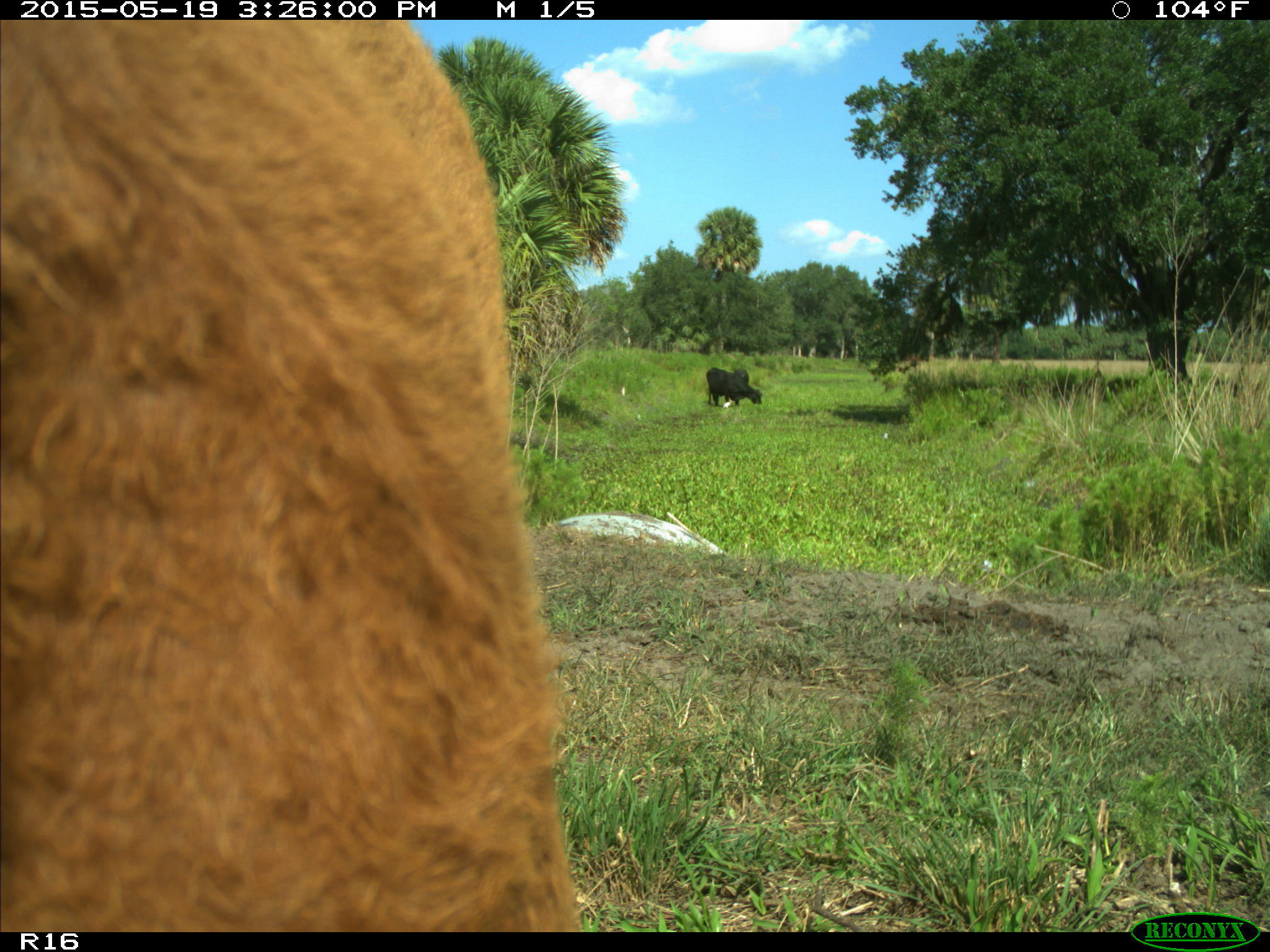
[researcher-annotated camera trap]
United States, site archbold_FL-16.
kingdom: Animalia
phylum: Chordata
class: Mammalia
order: Artiodactyla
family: Bovidae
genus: Bos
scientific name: Bos taurus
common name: domestic cow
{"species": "Bos taurus (domestic cow)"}